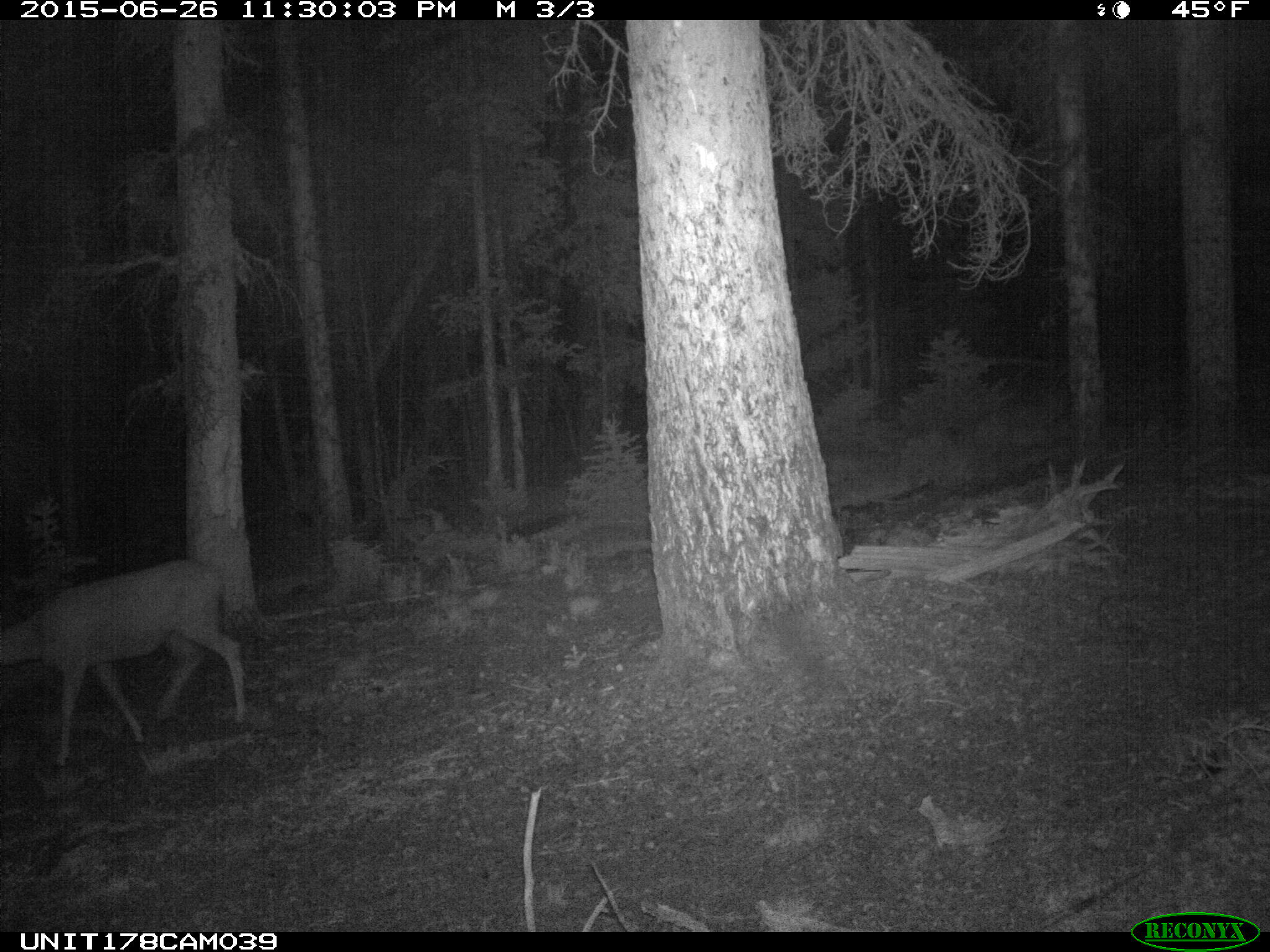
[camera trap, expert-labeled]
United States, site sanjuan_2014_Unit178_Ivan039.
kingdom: Animalia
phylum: Chordata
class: Mammalia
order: Artiodactyla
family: Cervidae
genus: Odocoileus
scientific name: Odocoileus hemionus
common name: mule deer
Odocoileus hemionus (mule deer).